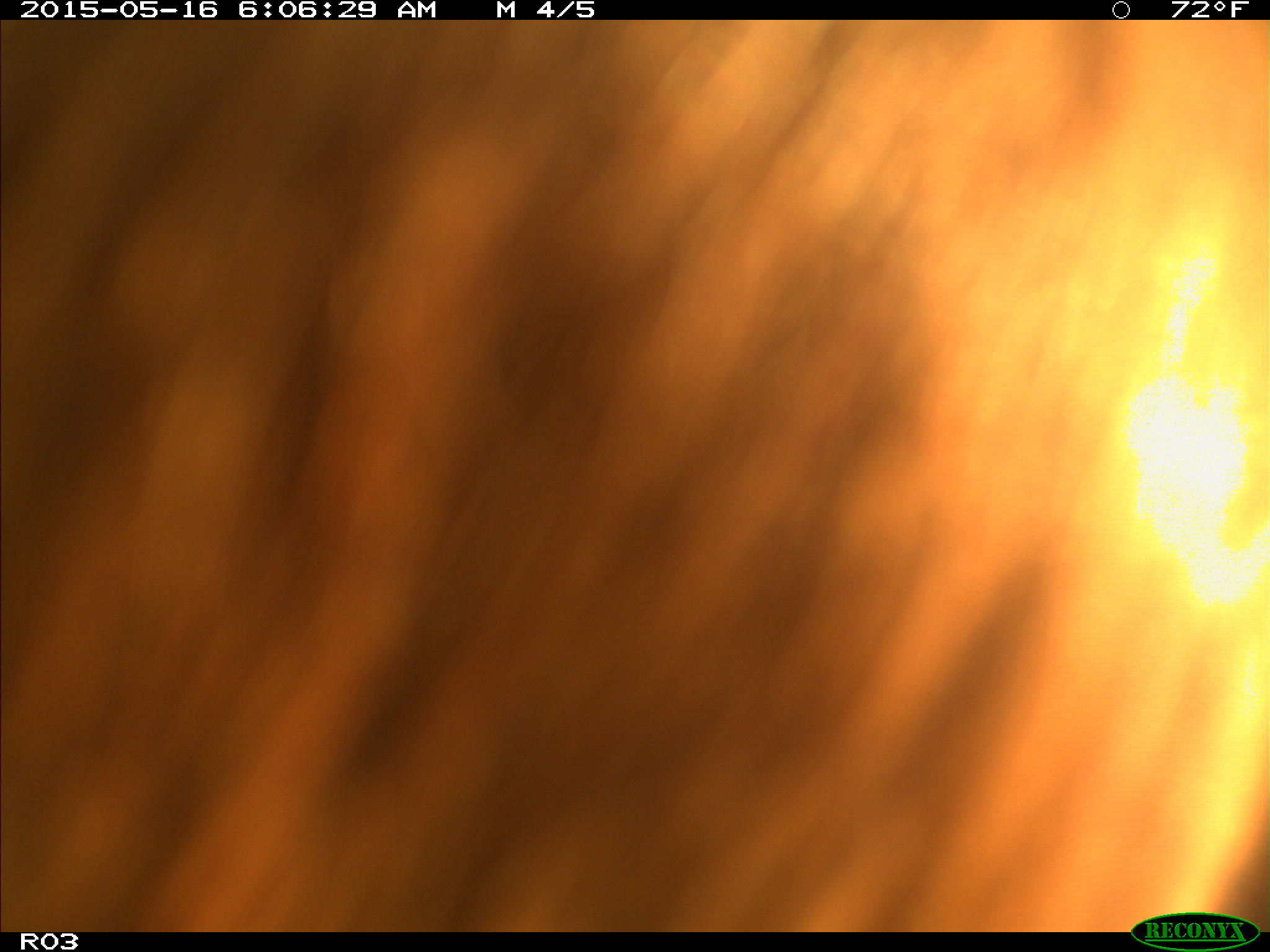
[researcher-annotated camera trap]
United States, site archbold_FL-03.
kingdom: Animalia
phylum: Chordata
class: Mammalia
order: Artiodactyla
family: Bovidae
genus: Bos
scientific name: Bos taurus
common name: domestic cow